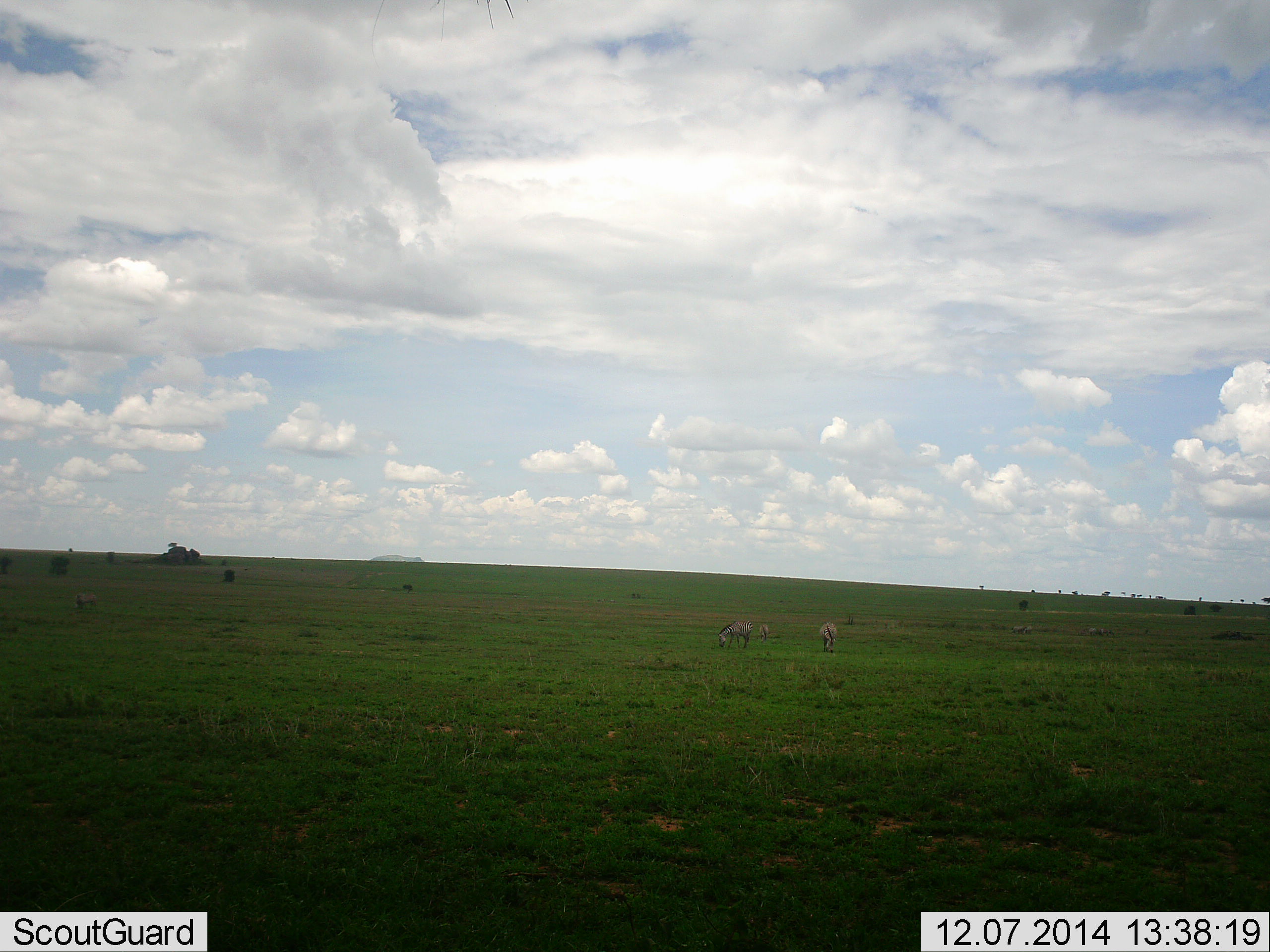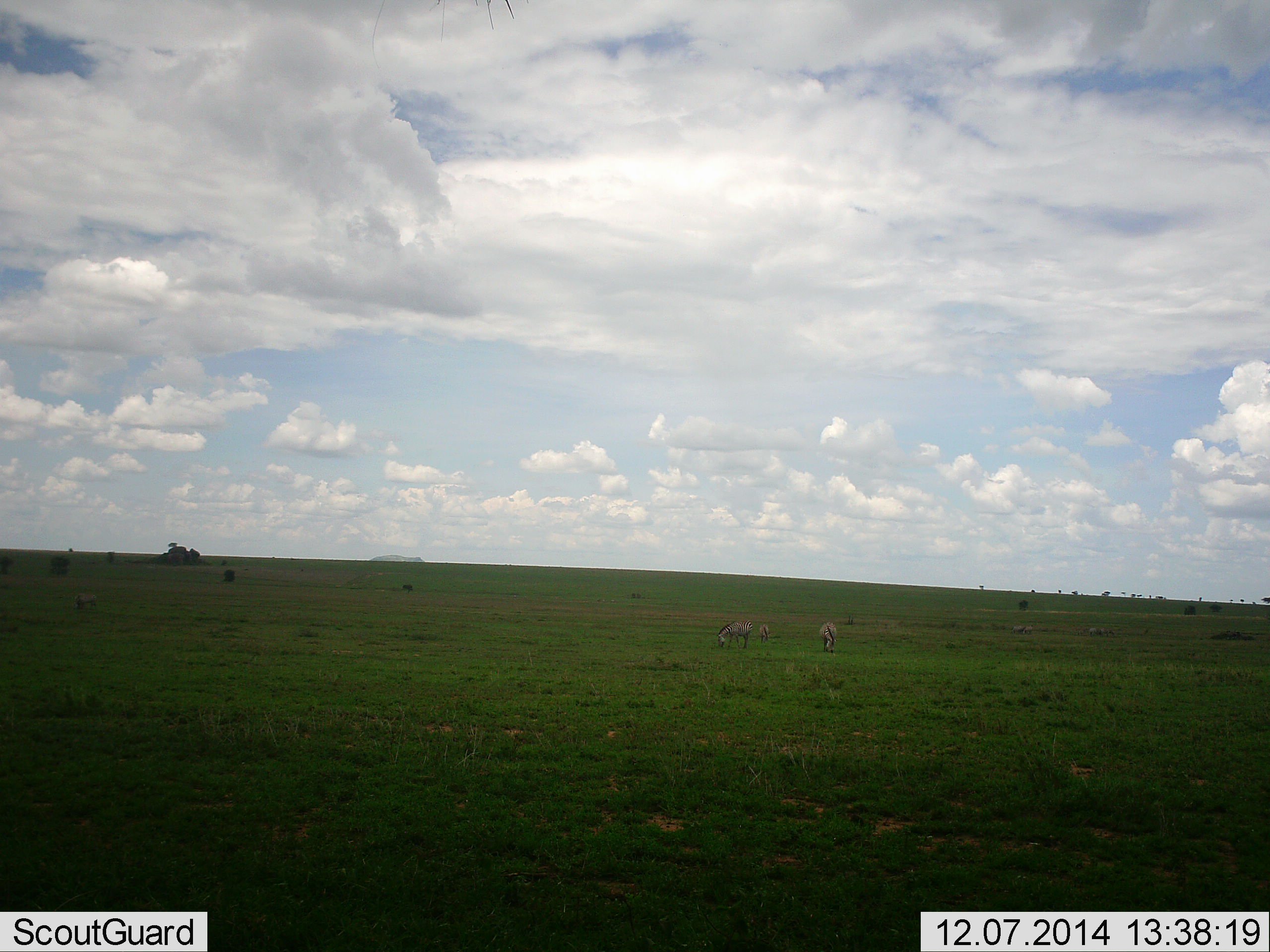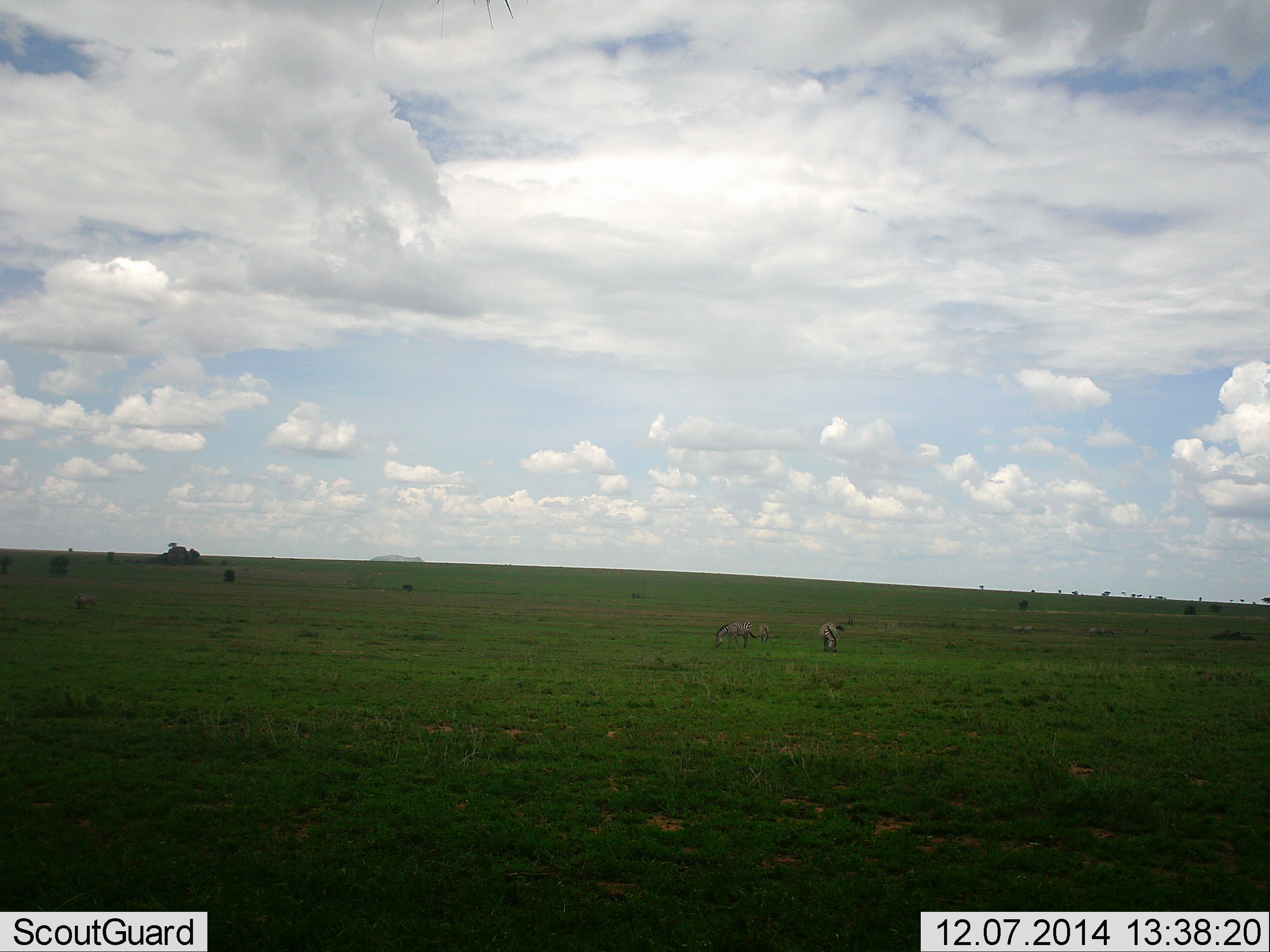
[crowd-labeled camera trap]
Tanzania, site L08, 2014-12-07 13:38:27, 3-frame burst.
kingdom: Animalia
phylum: Chordata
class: Mammalia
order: Perissodactyla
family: Equidae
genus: Equus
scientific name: Equus quagga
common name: plains zebra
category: zebra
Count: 4.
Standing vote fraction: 25%.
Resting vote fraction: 0%.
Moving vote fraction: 0%.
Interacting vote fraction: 0%.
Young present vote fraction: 0%.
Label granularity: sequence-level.